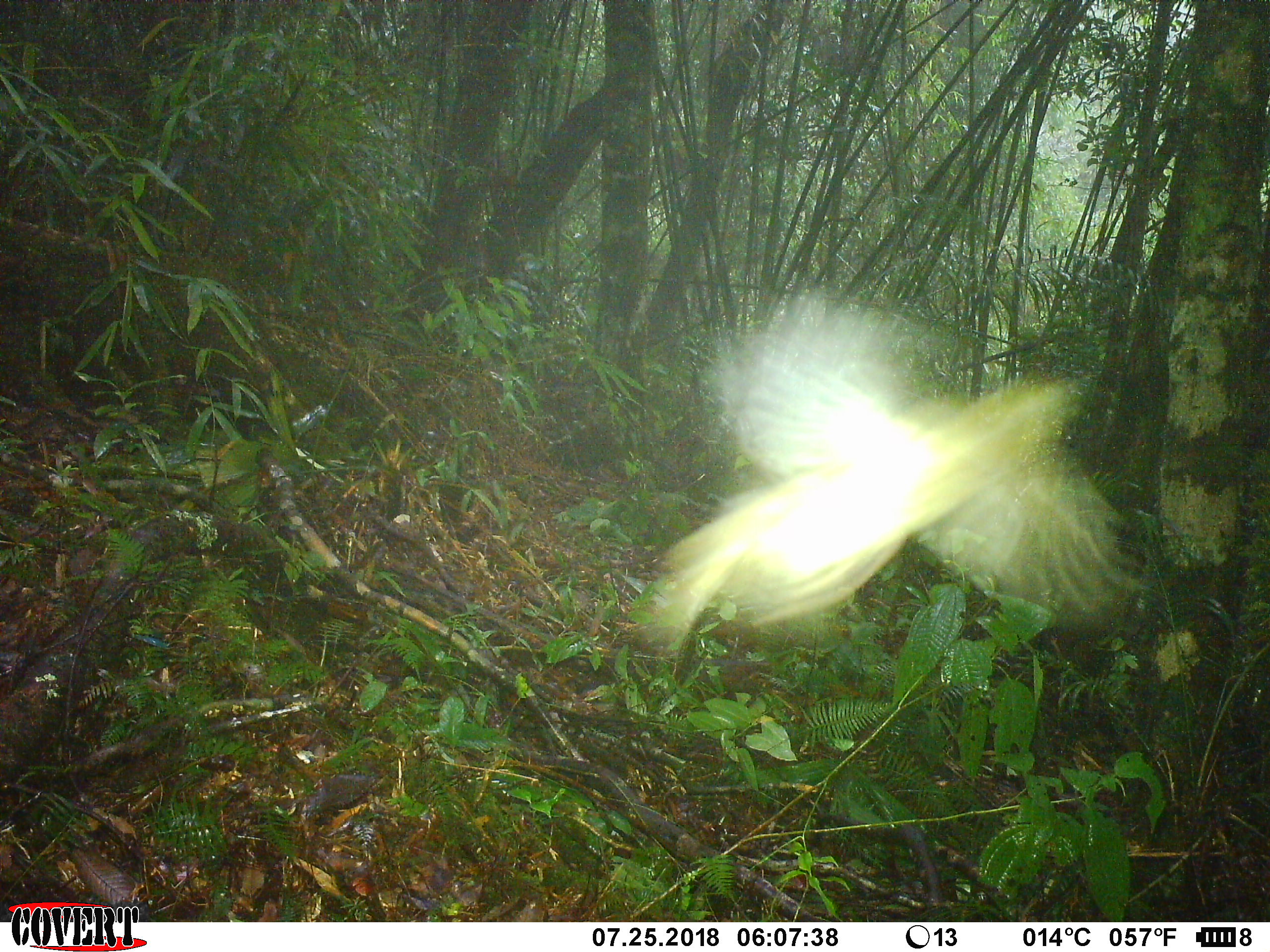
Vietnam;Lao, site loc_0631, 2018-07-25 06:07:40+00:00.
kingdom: Animalia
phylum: Chordata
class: Aves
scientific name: Aves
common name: bird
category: unidentified bird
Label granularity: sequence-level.